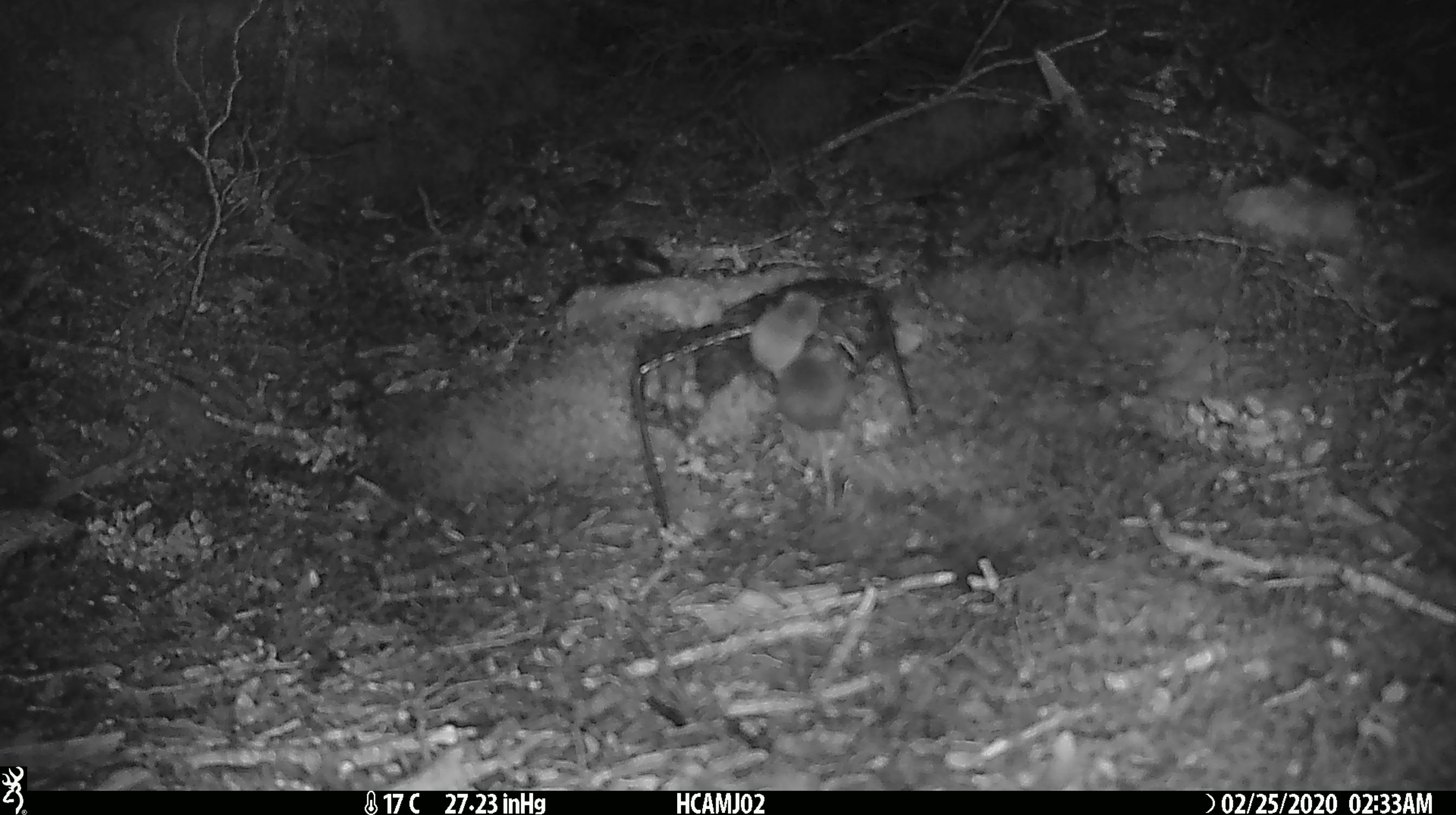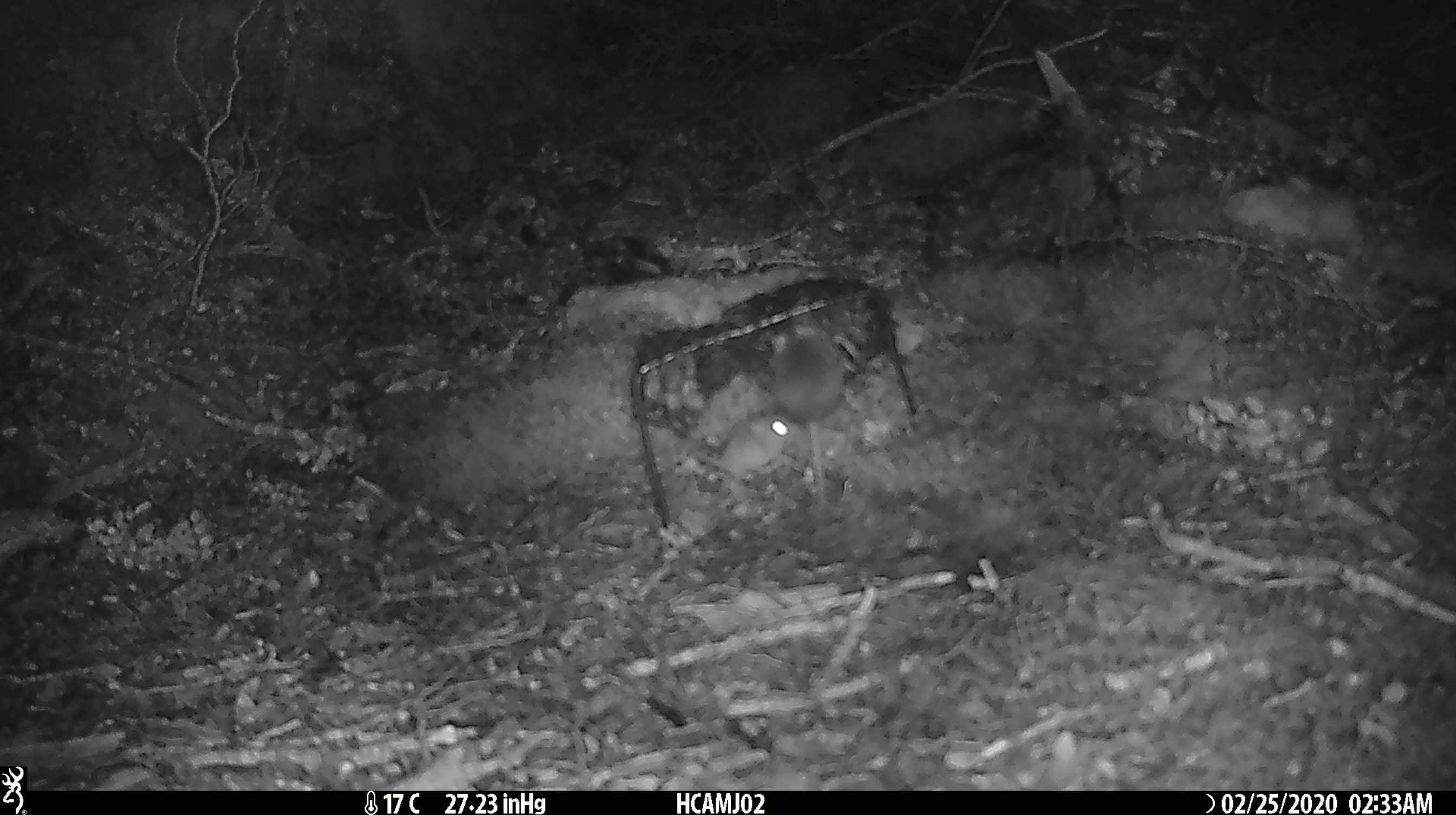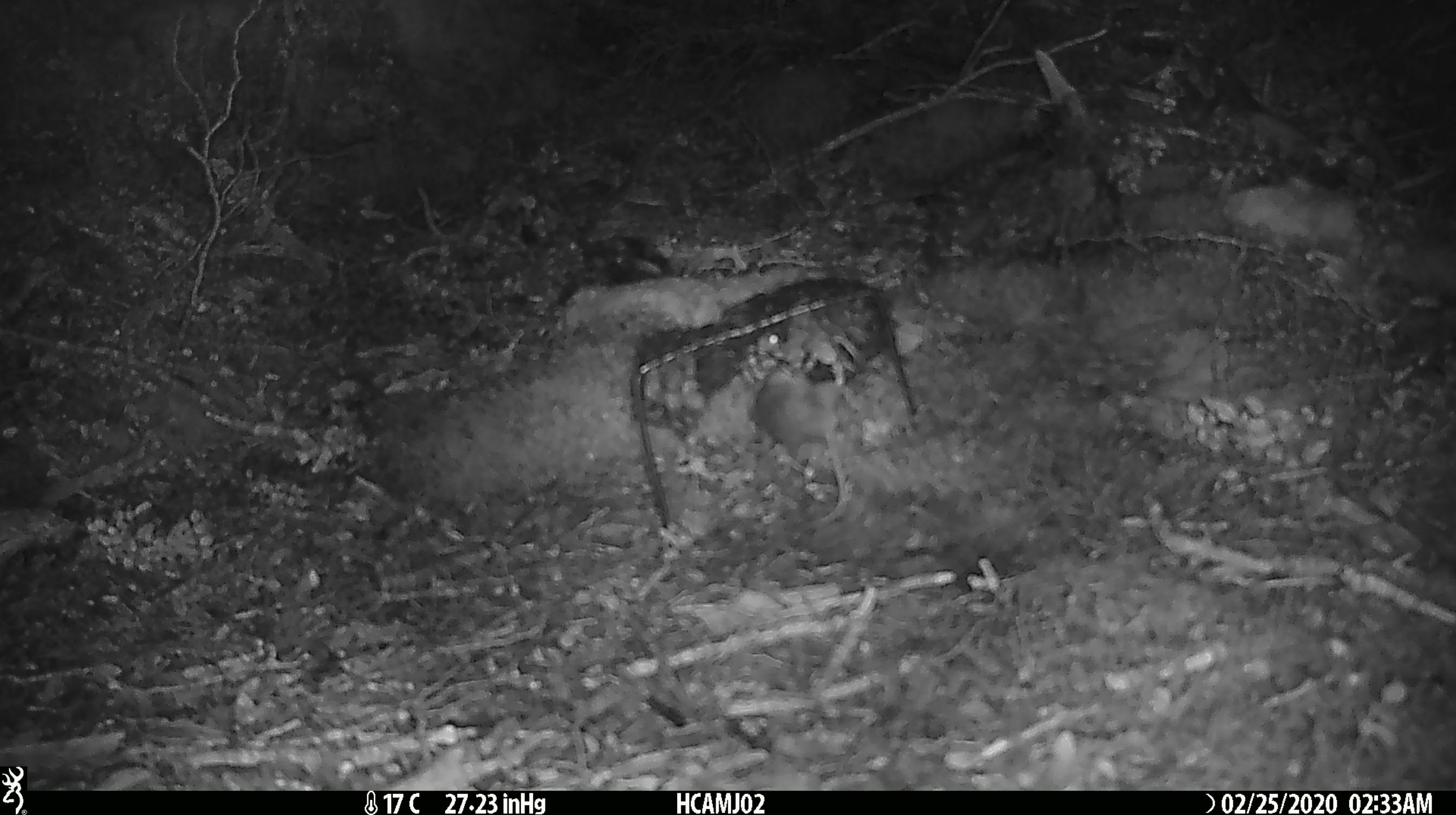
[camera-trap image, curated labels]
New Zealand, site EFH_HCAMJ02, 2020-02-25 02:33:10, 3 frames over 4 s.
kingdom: Animalia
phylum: Chordata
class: Mammalia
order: Rodentia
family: Muridae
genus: Mus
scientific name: Mus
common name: mouse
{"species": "mouse (Mus)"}